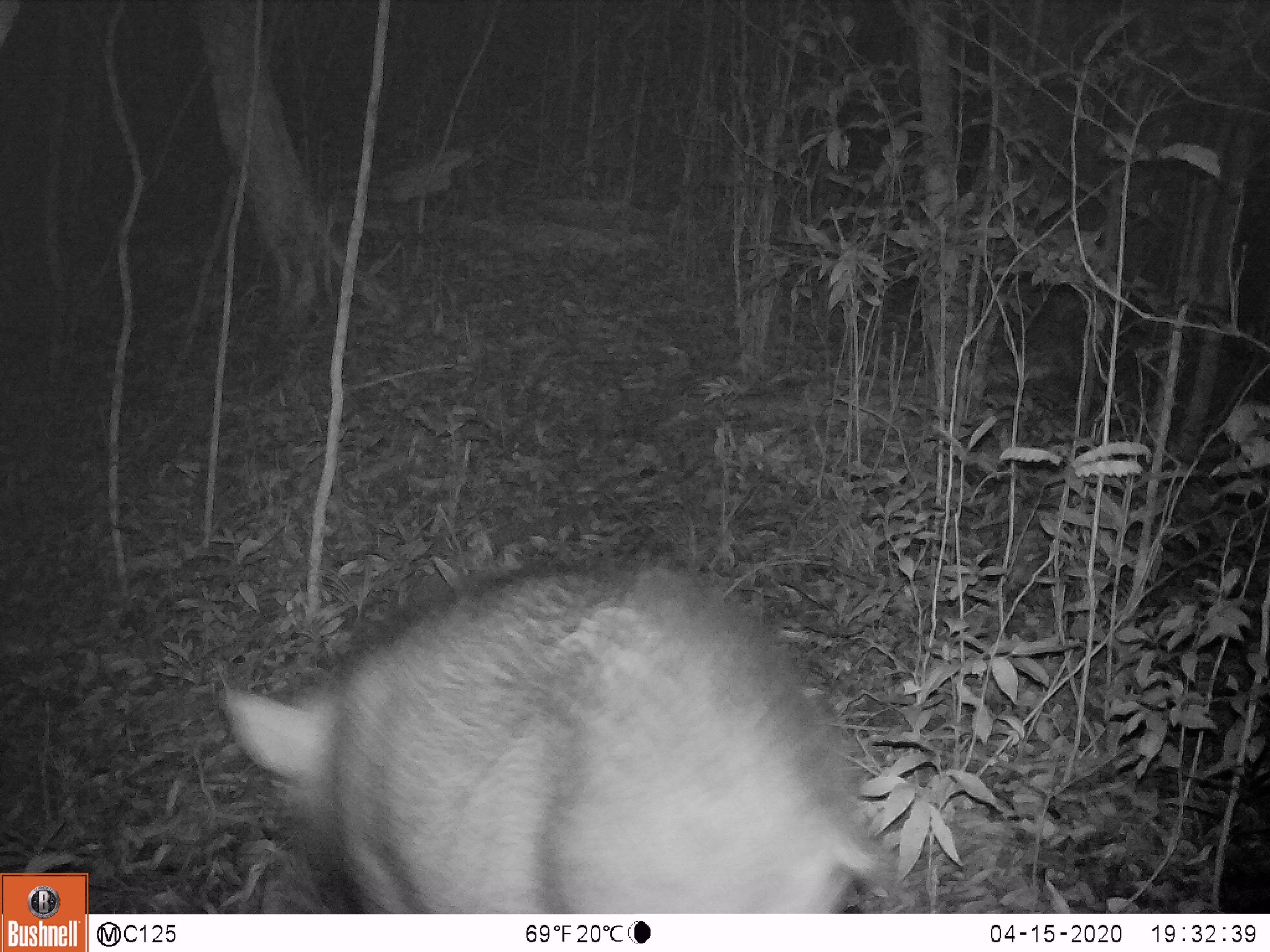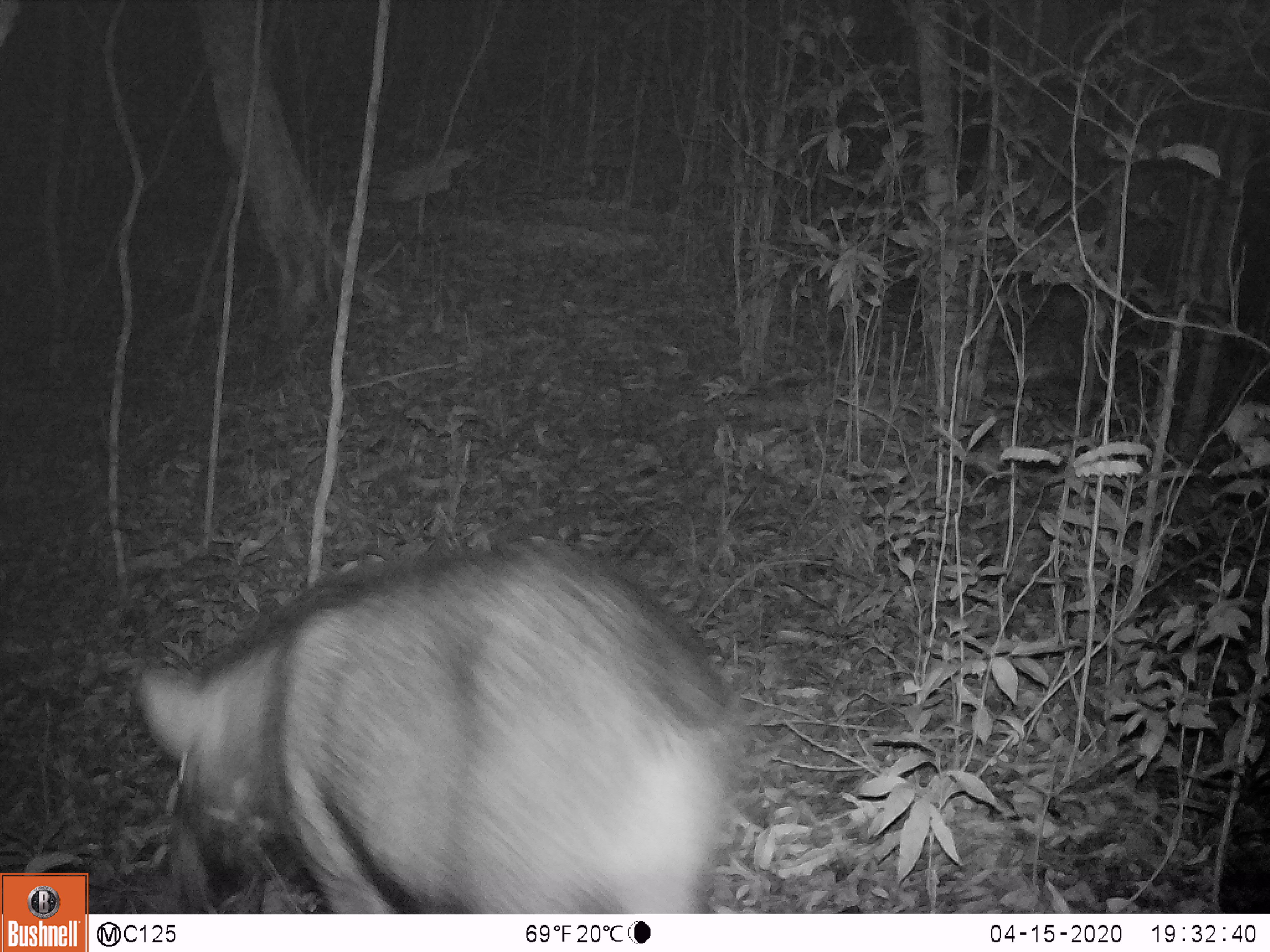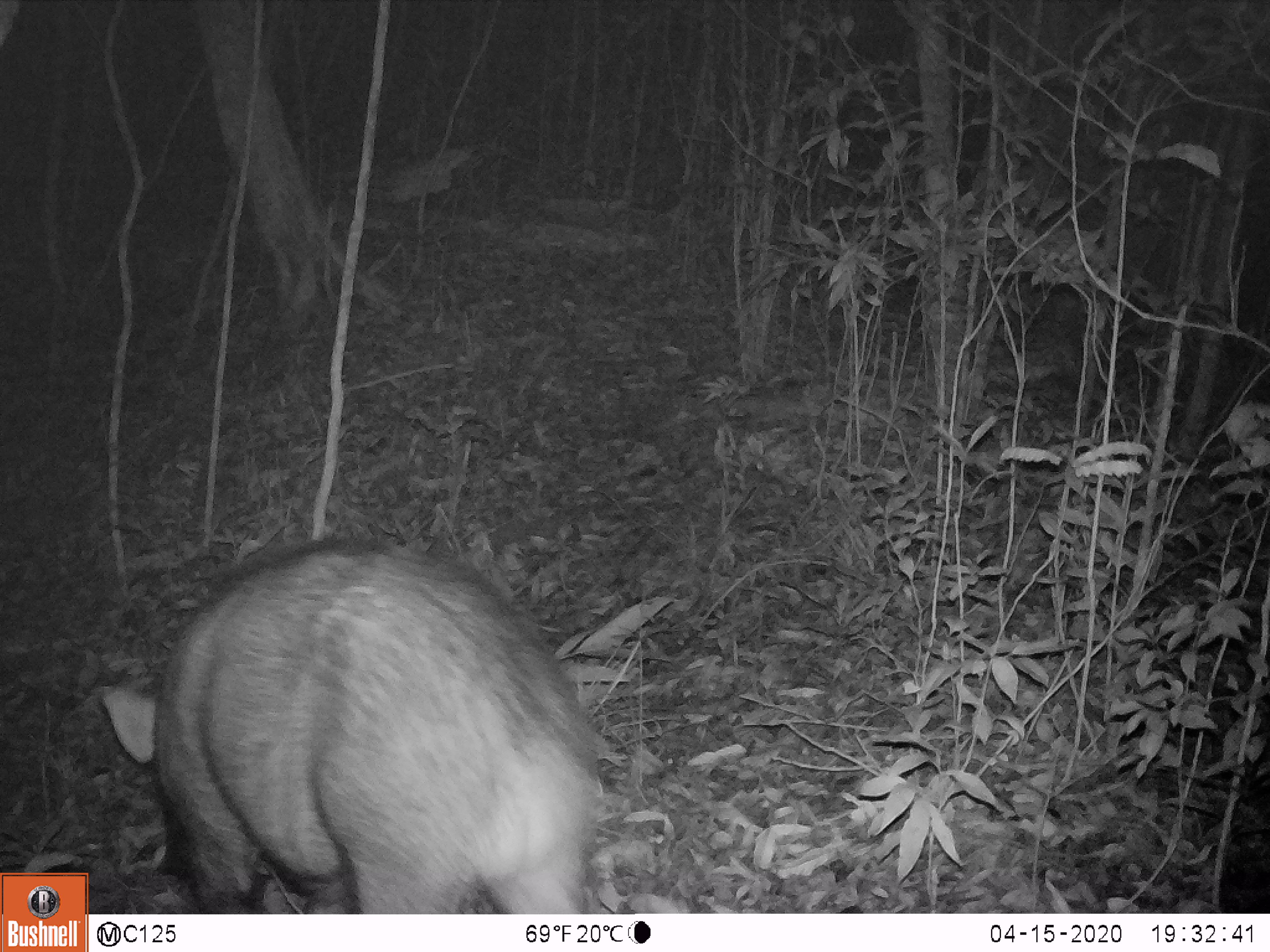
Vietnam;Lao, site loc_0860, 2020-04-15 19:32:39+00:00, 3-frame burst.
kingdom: Animalia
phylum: Chordata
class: Mammalia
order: Artiodactyla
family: Suidae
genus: Sus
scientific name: Sus scrofa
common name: eurasian wild pig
Eurasian wild pig (Sus scrofa). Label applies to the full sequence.